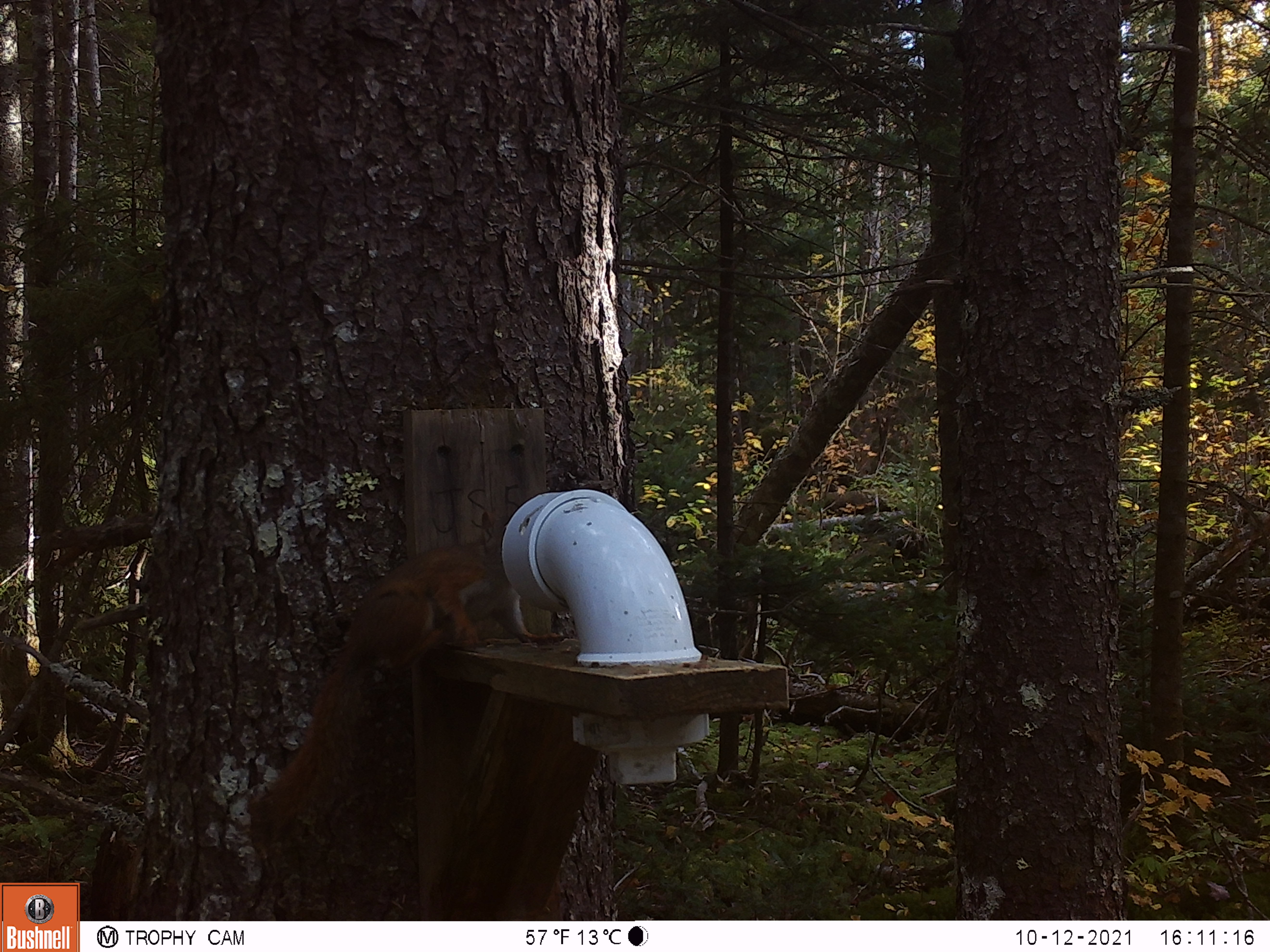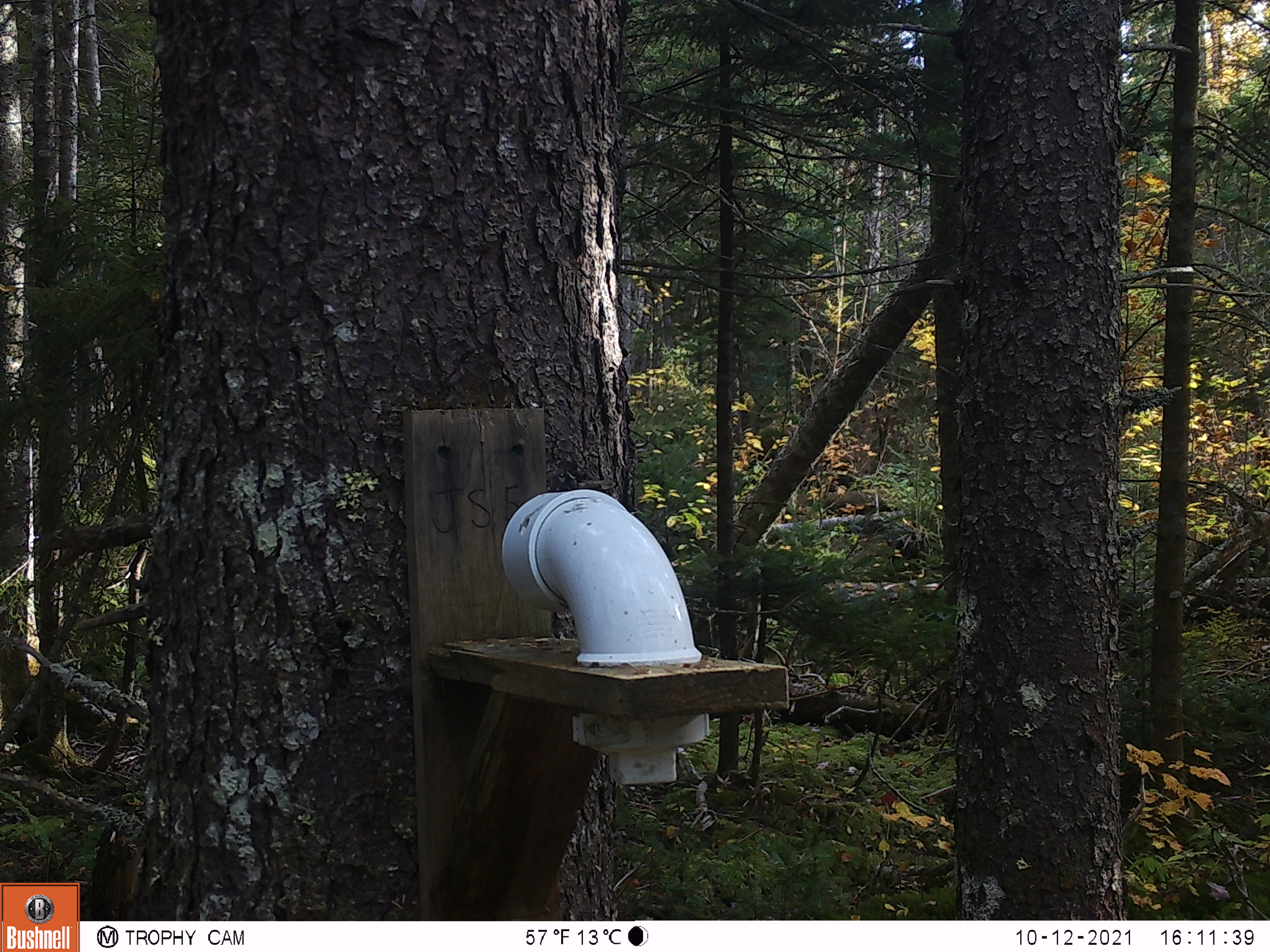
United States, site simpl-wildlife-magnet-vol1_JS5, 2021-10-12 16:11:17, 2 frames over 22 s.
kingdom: Animalia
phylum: Chordata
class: Mammalia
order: Rodentia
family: Sciuridae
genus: Tamiasciurus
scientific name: Tamiasciurus hudsonicus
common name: red squirrel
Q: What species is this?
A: Red squirrel (Tamiasciurus hudsonicus).